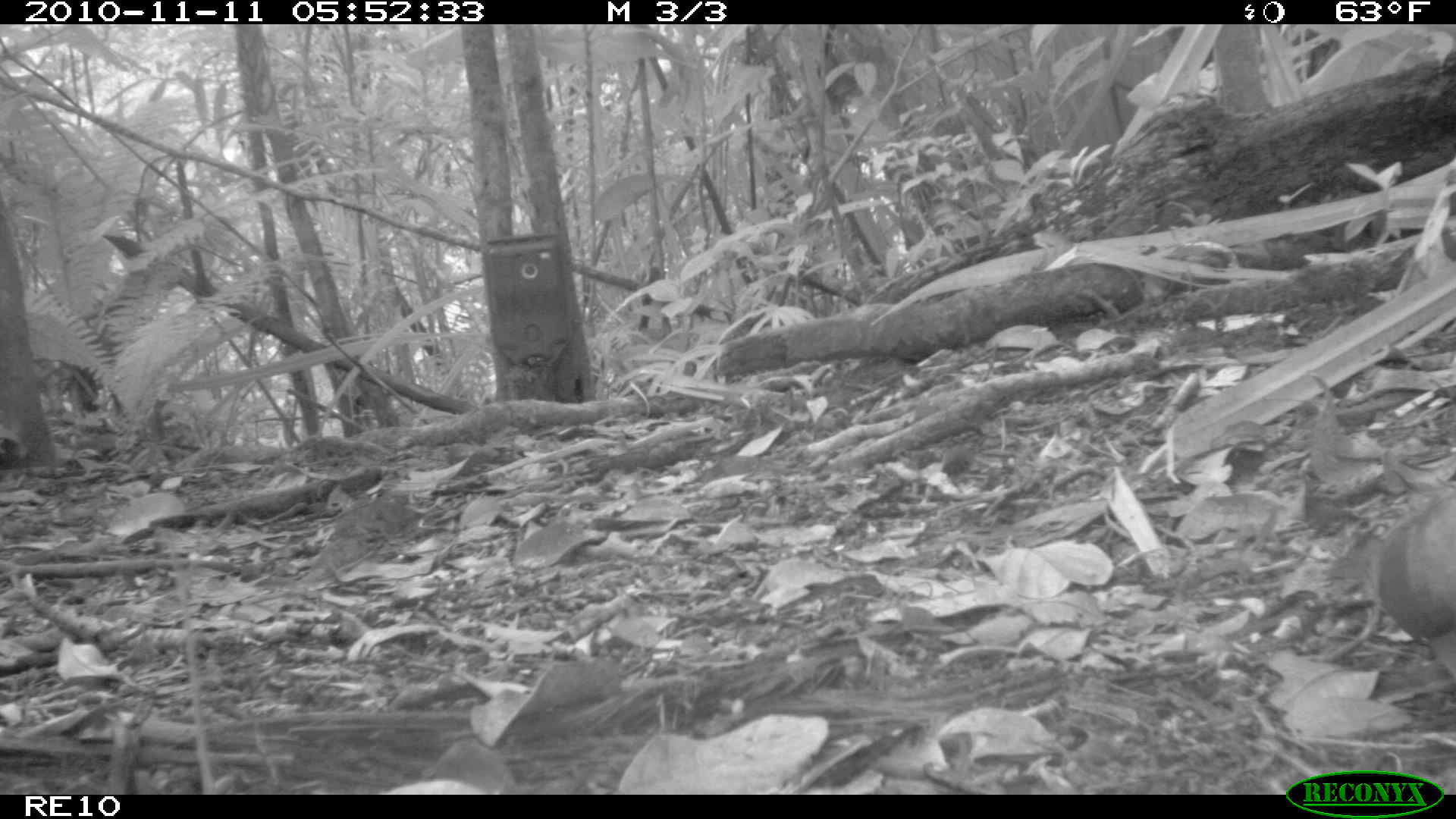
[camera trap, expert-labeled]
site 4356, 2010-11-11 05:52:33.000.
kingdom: Animalia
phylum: Chordata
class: Aves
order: Columbiformes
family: Columbidae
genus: Streptopelia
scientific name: Streptopelia picturata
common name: malagasy turtle dove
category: nesoenas picturata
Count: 1.